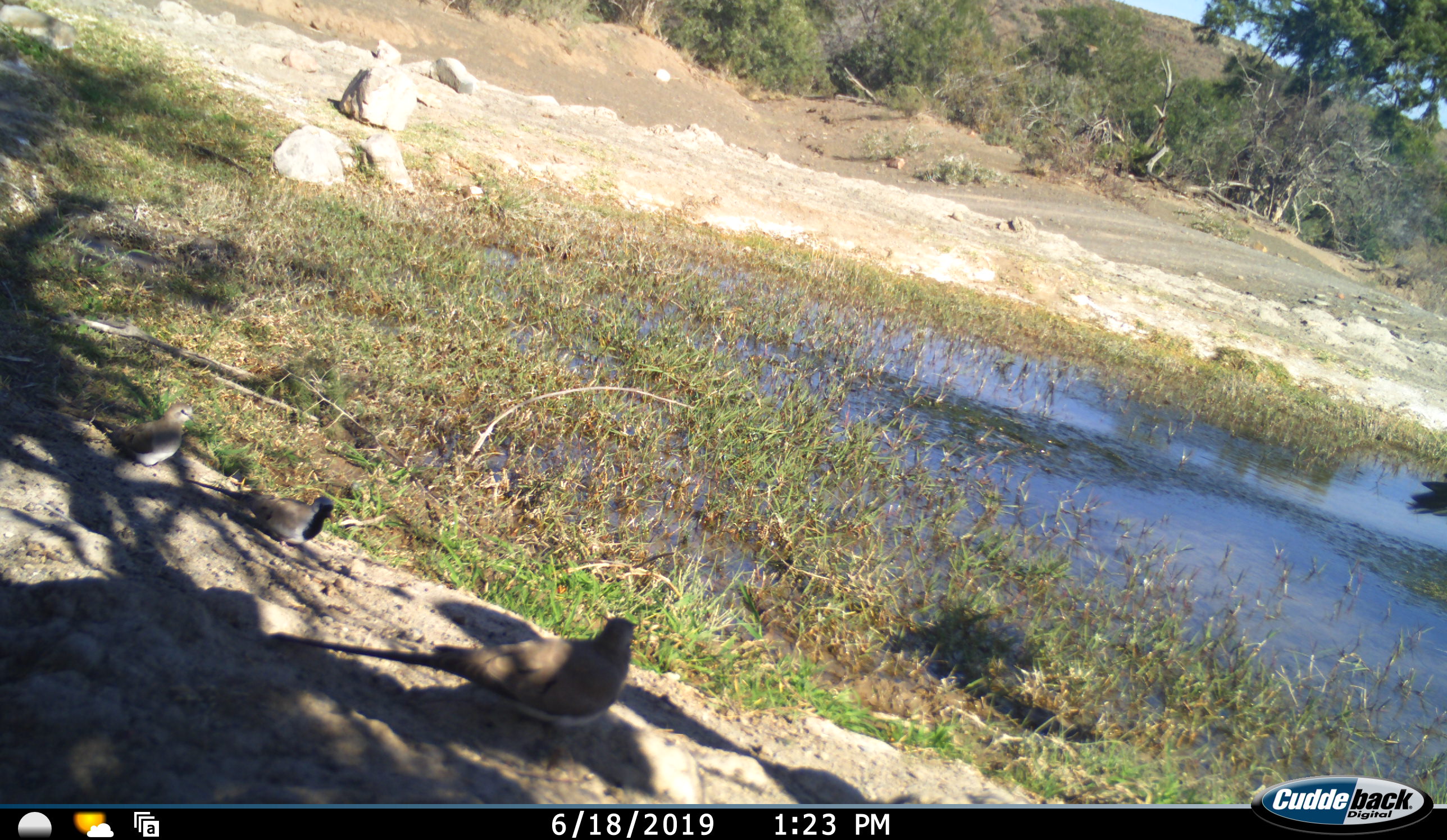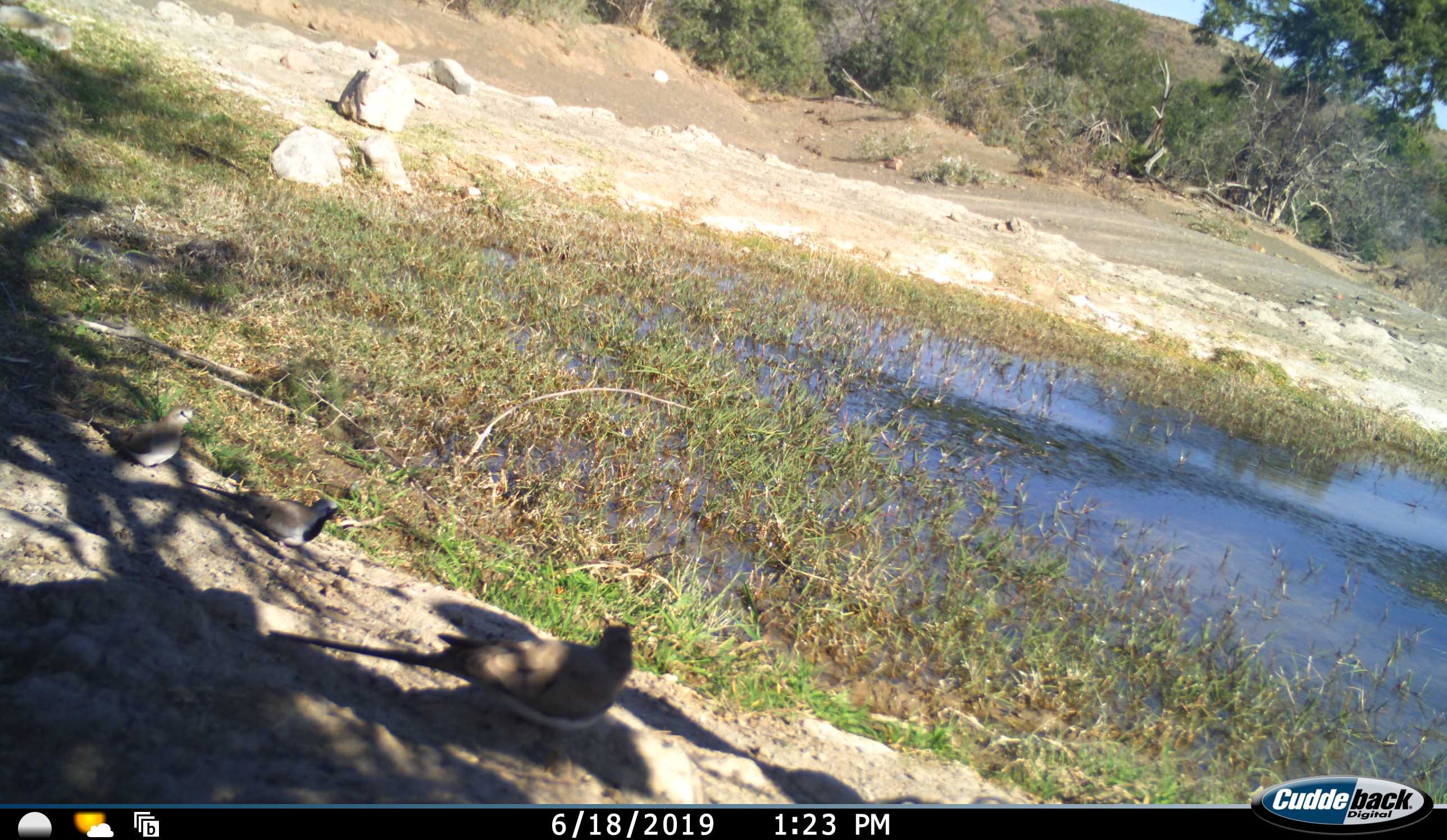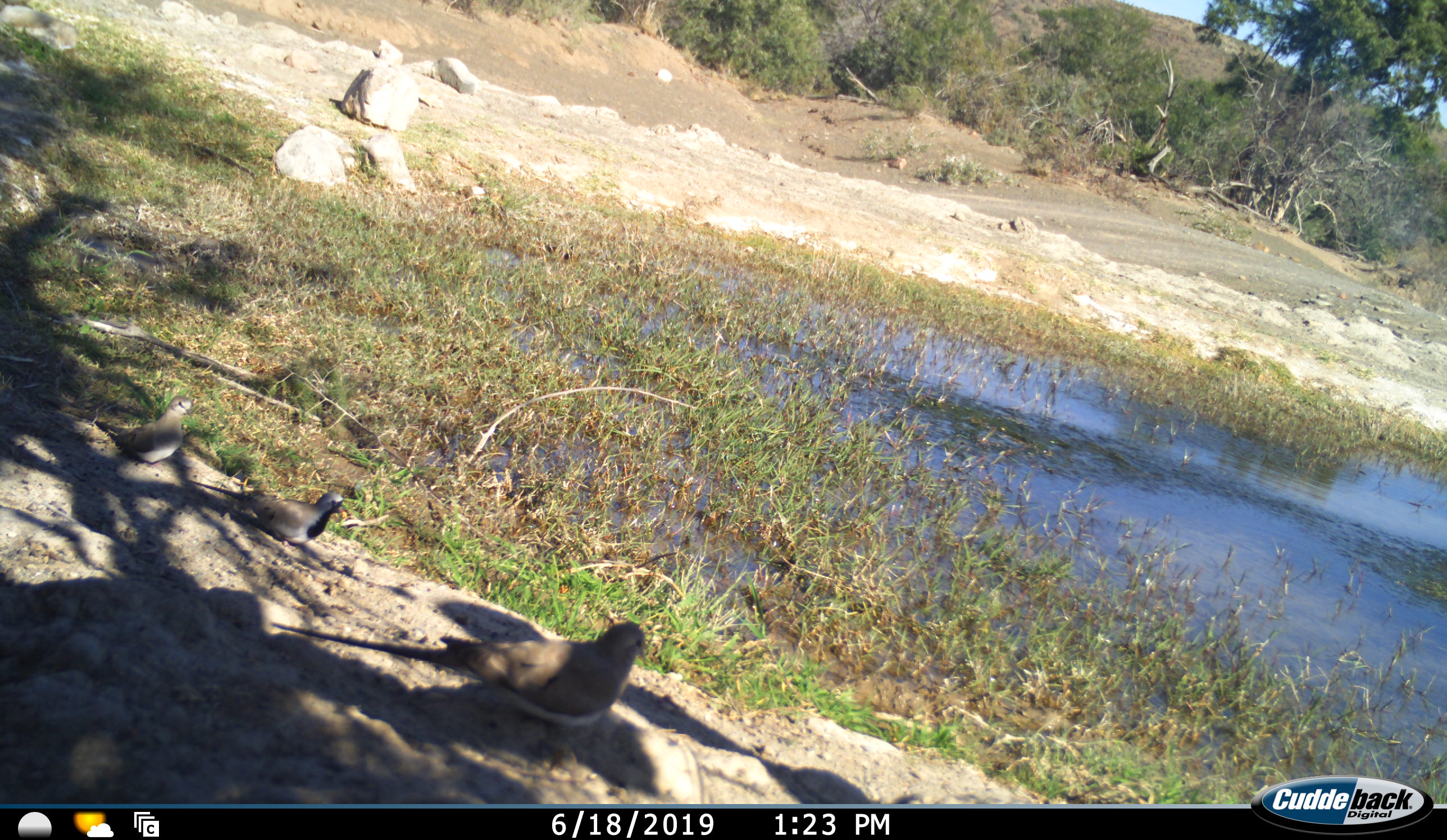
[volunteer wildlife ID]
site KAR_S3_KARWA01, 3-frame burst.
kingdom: Animalia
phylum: Chordata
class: Aves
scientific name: Aves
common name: bird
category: birdother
Birdother (bird) (Aves), count 2. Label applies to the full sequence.